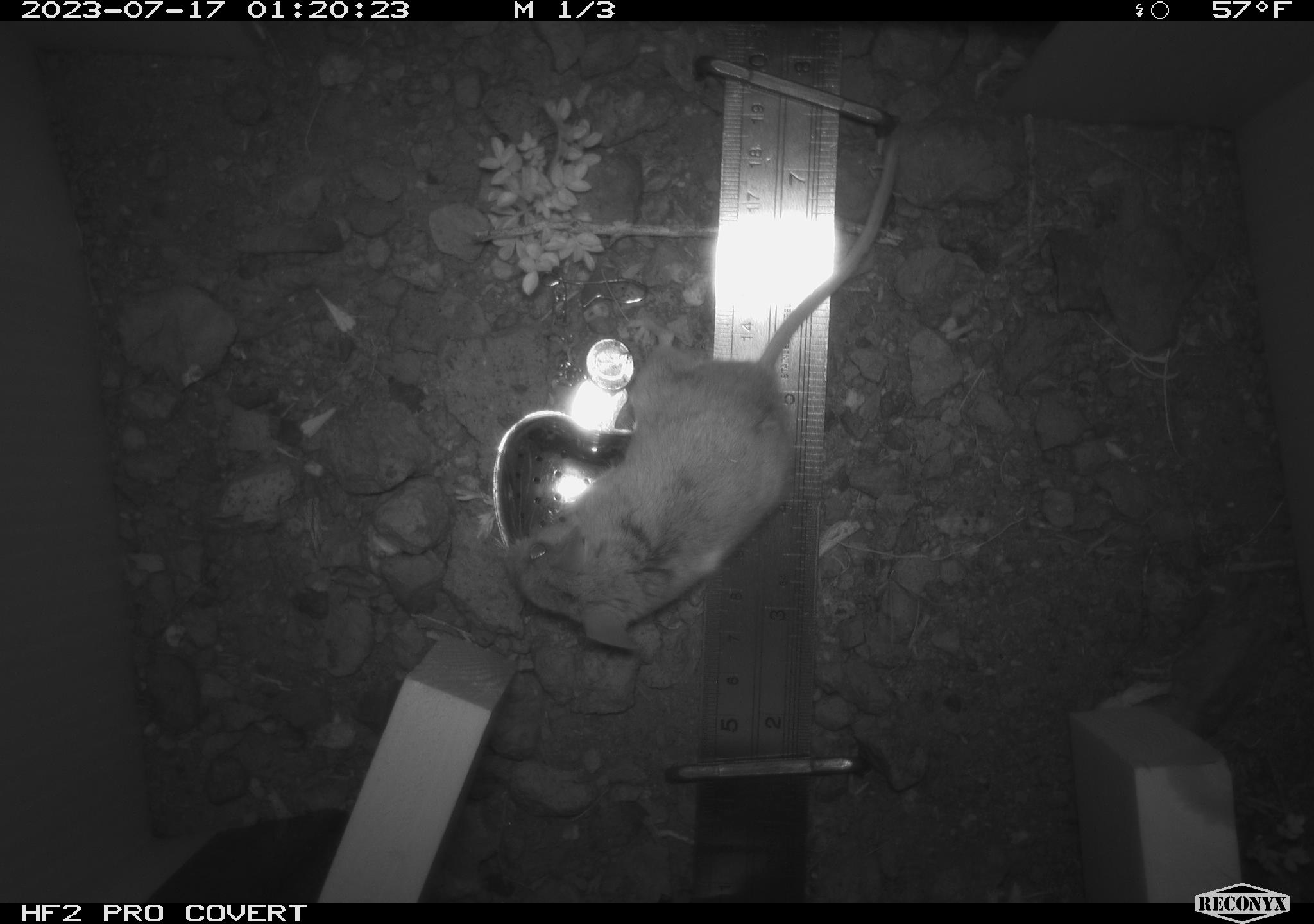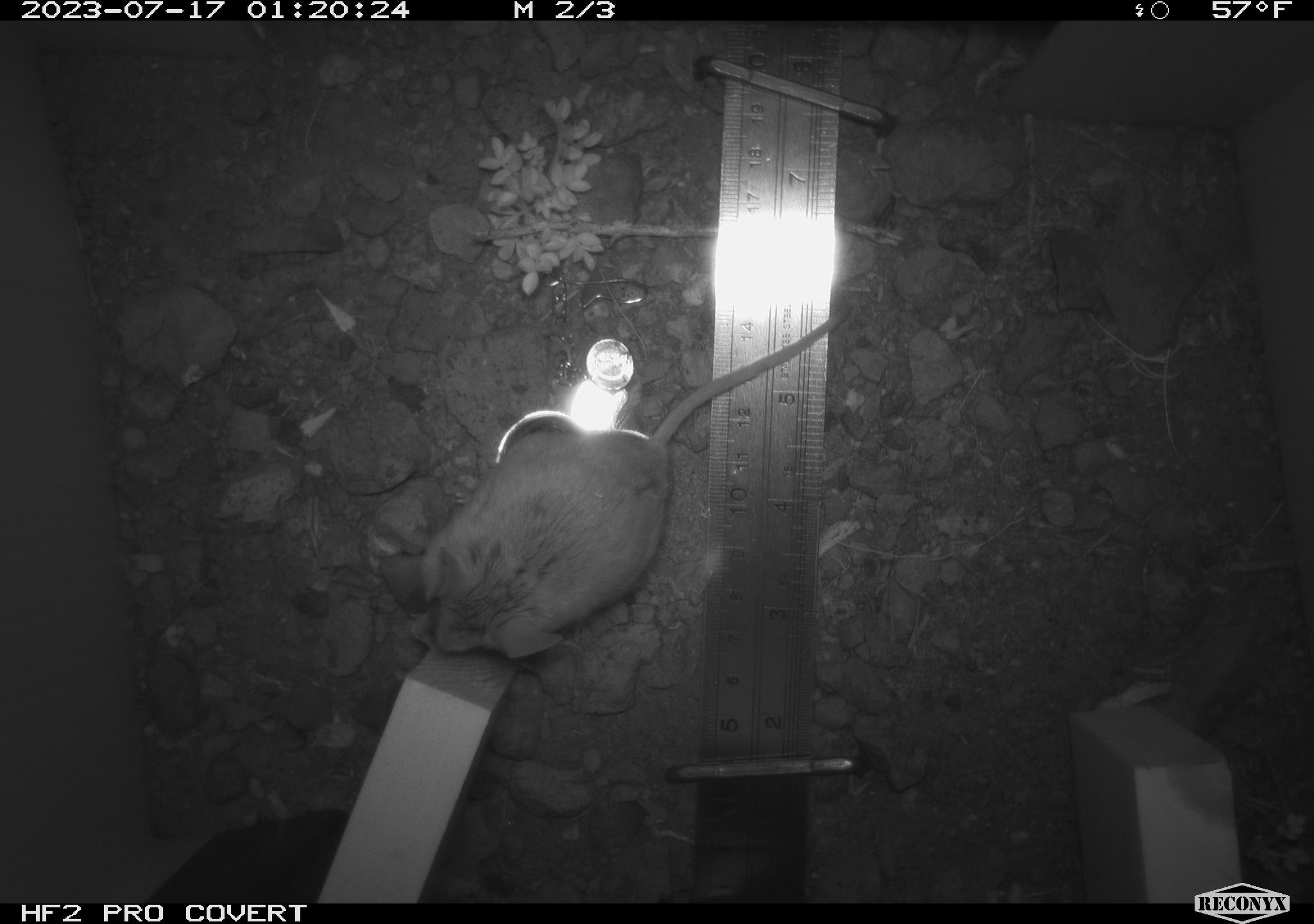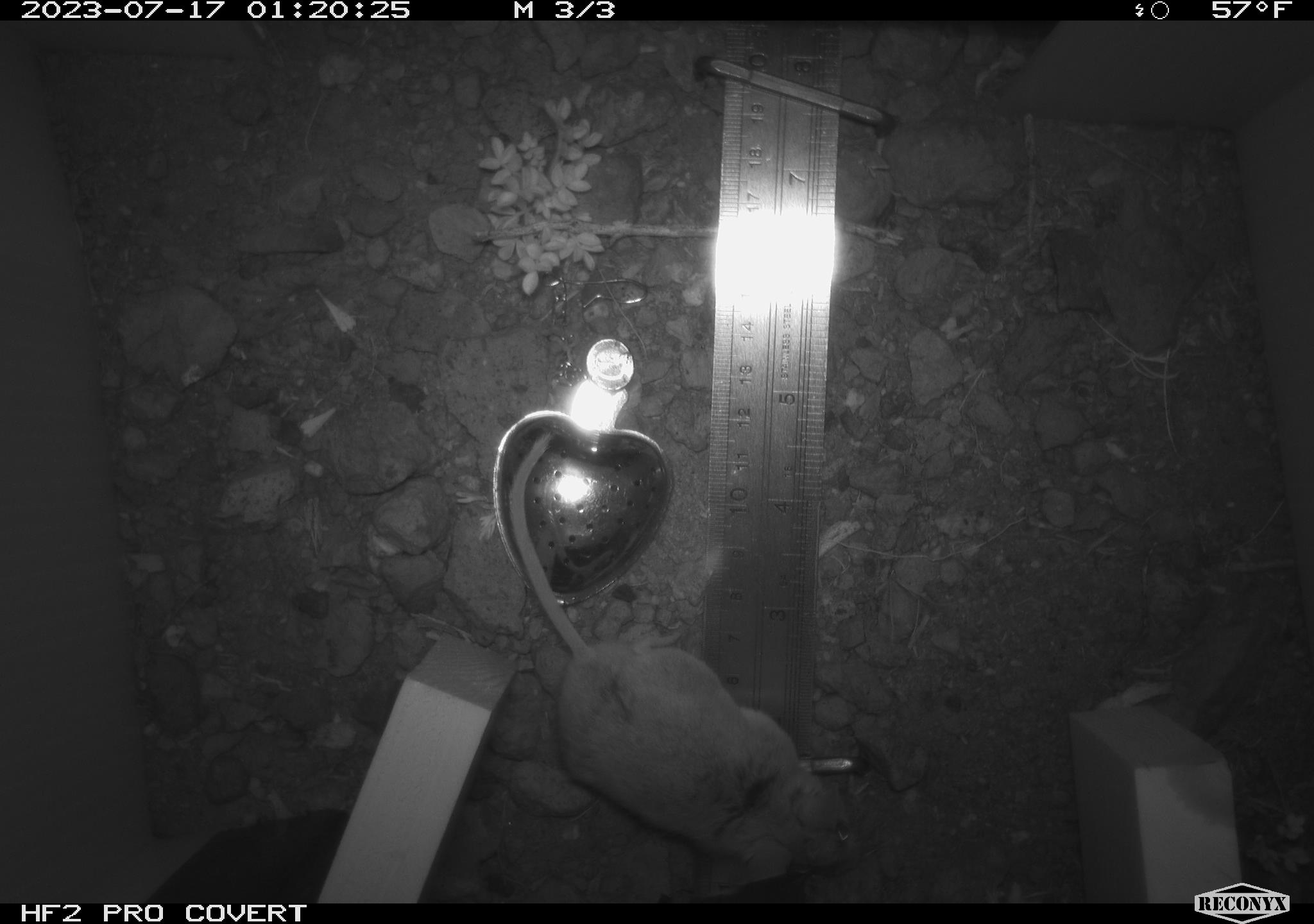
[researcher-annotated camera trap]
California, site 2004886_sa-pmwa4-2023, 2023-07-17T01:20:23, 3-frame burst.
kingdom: Animalia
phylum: Chordata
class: Mammalia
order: Rodentia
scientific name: Rodentia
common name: mouse species